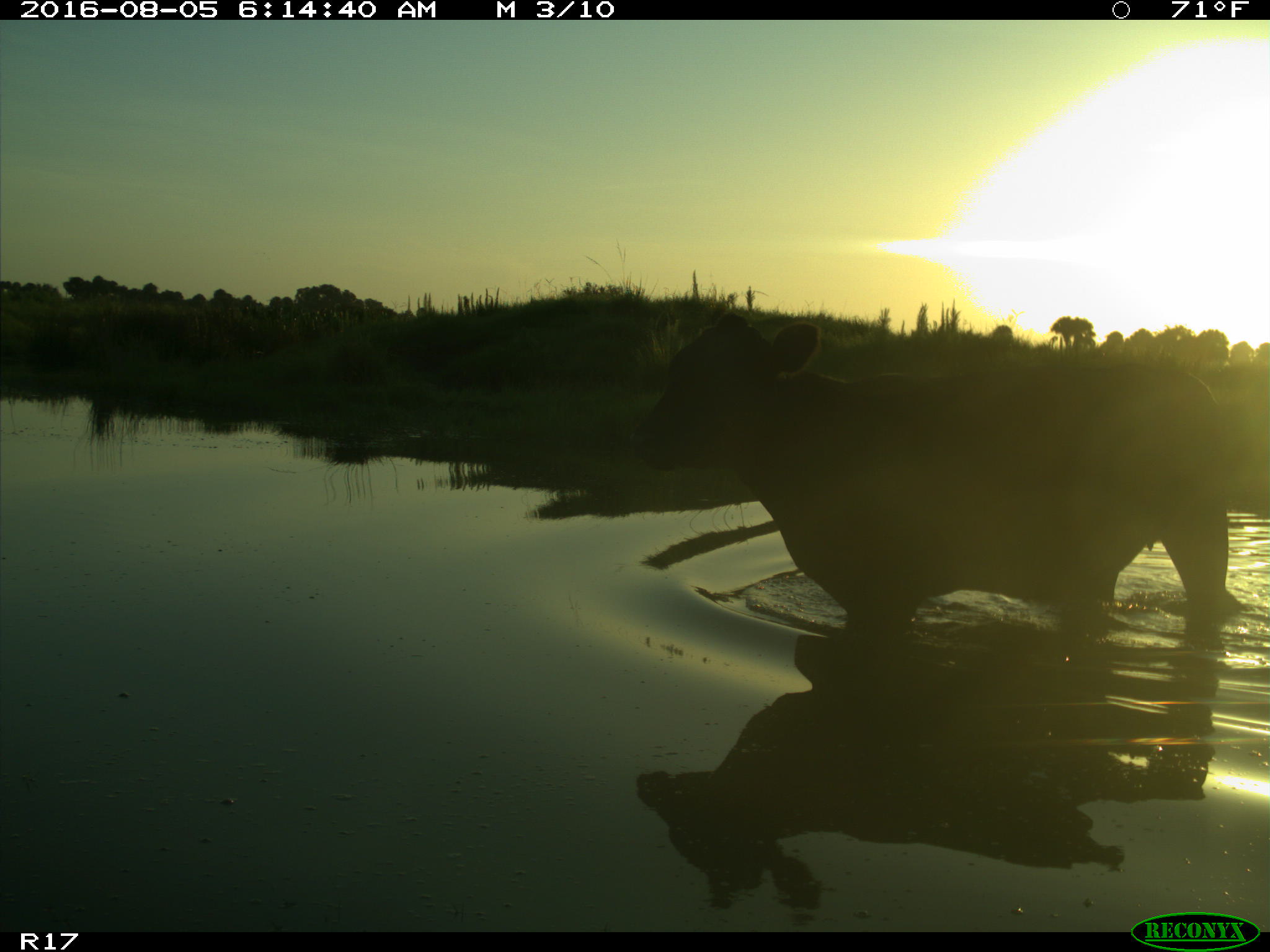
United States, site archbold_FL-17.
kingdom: Animalia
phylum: Chordata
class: Mammalia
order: Artiodactyla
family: Bovidae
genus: Bos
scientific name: Bos taurus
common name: domestic cow